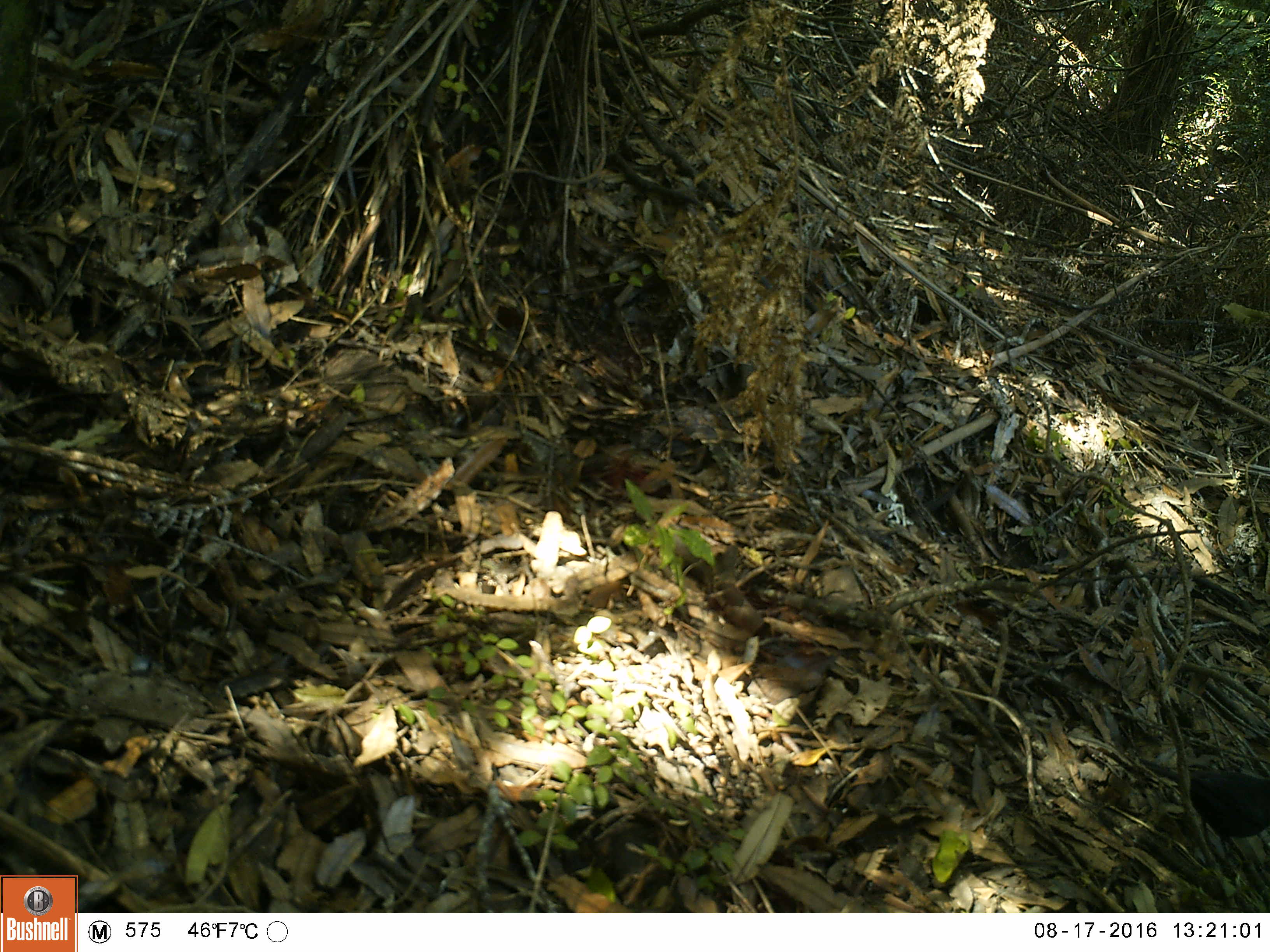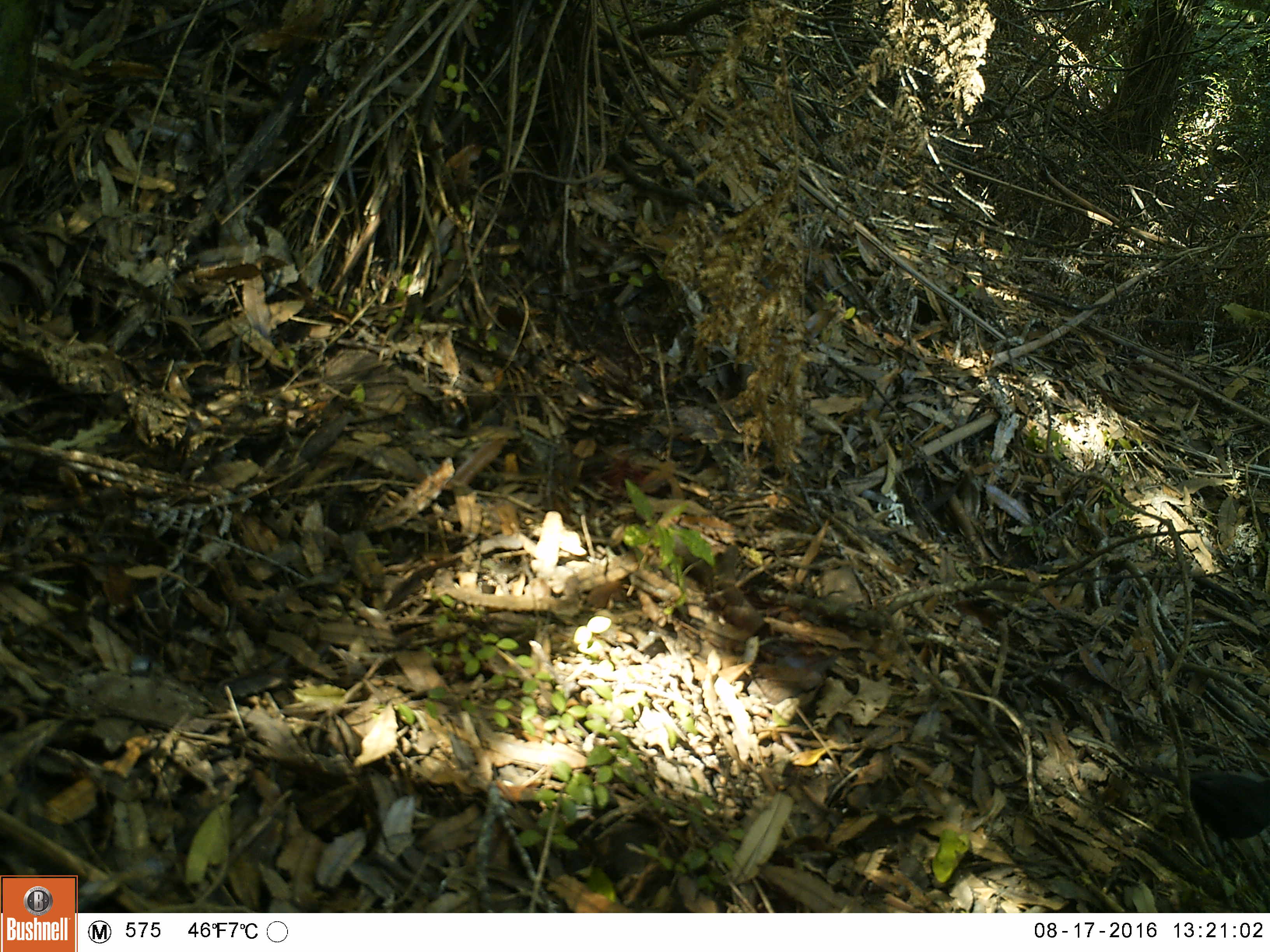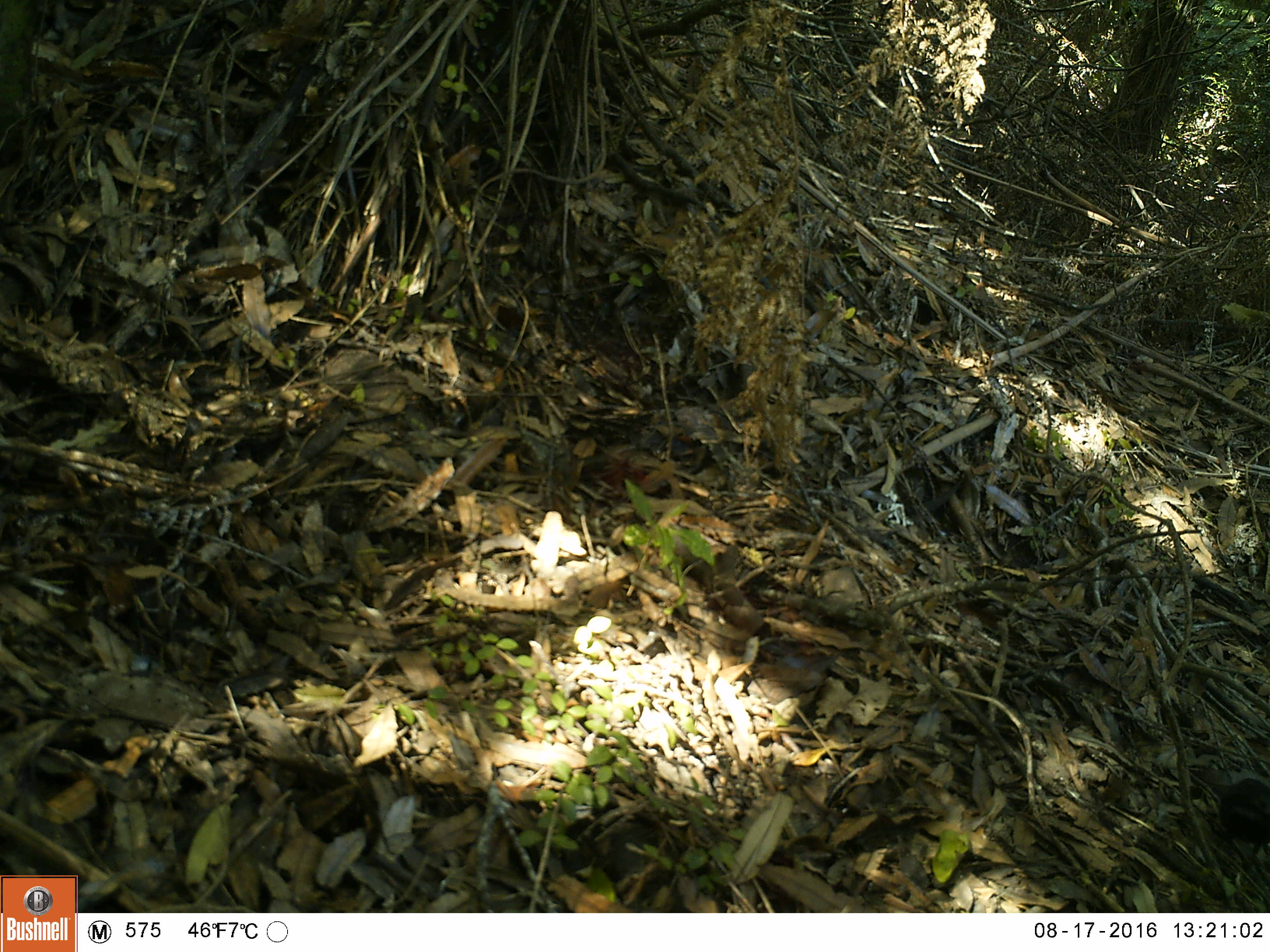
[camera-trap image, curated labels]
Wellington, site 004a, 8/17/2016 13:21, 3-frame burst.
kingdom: Animalia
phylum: Chordata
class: Aves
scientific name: Aves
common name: bird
Bird (Aves).